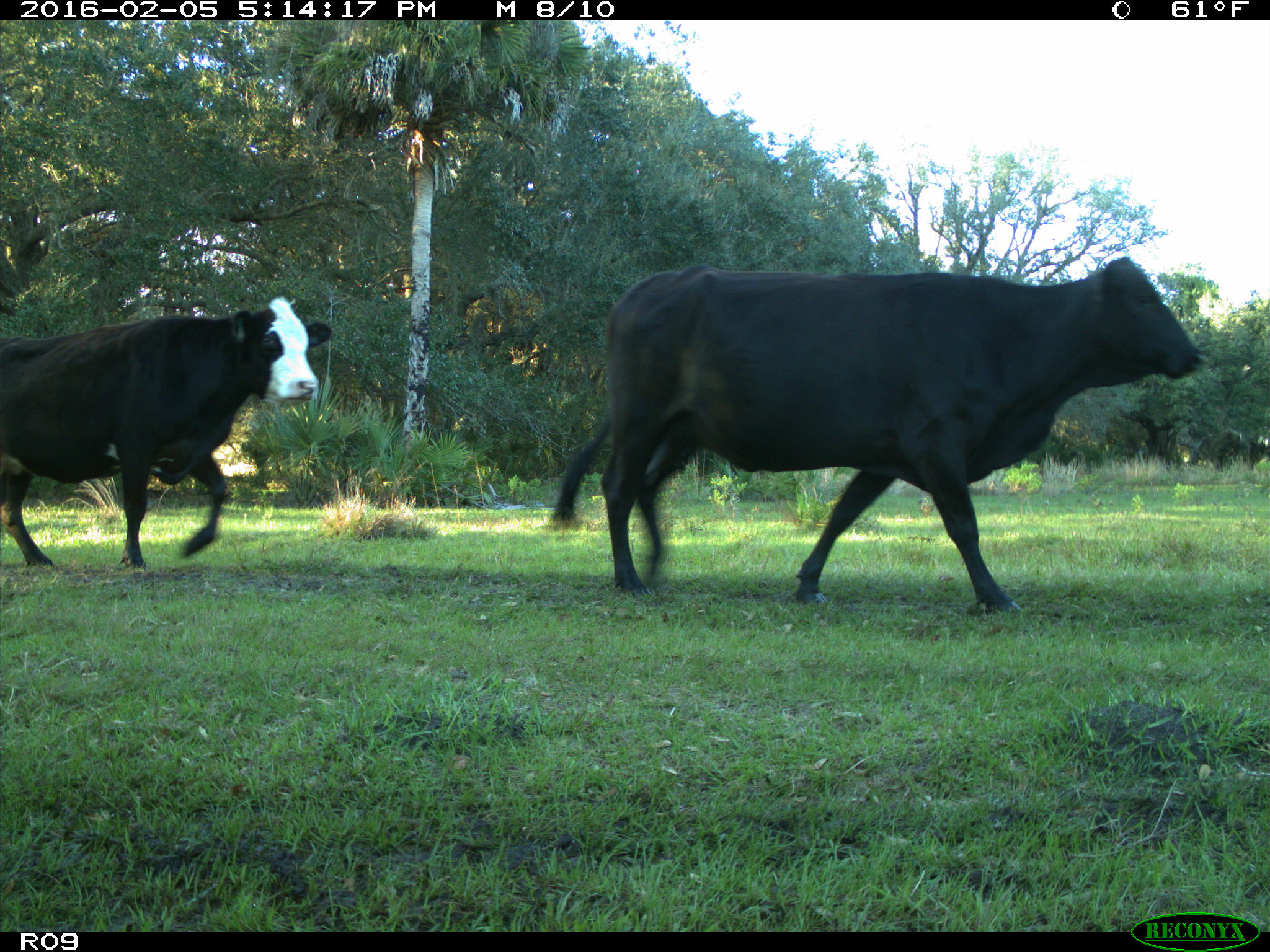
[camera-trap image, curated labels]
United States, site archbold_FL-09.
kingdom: Animalia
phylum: Chordata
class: Mammalia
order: Artiodactyla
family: Bovidae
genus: Bos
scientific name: Bos taurus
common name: domestic cow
Bos taurus (domestic cow).